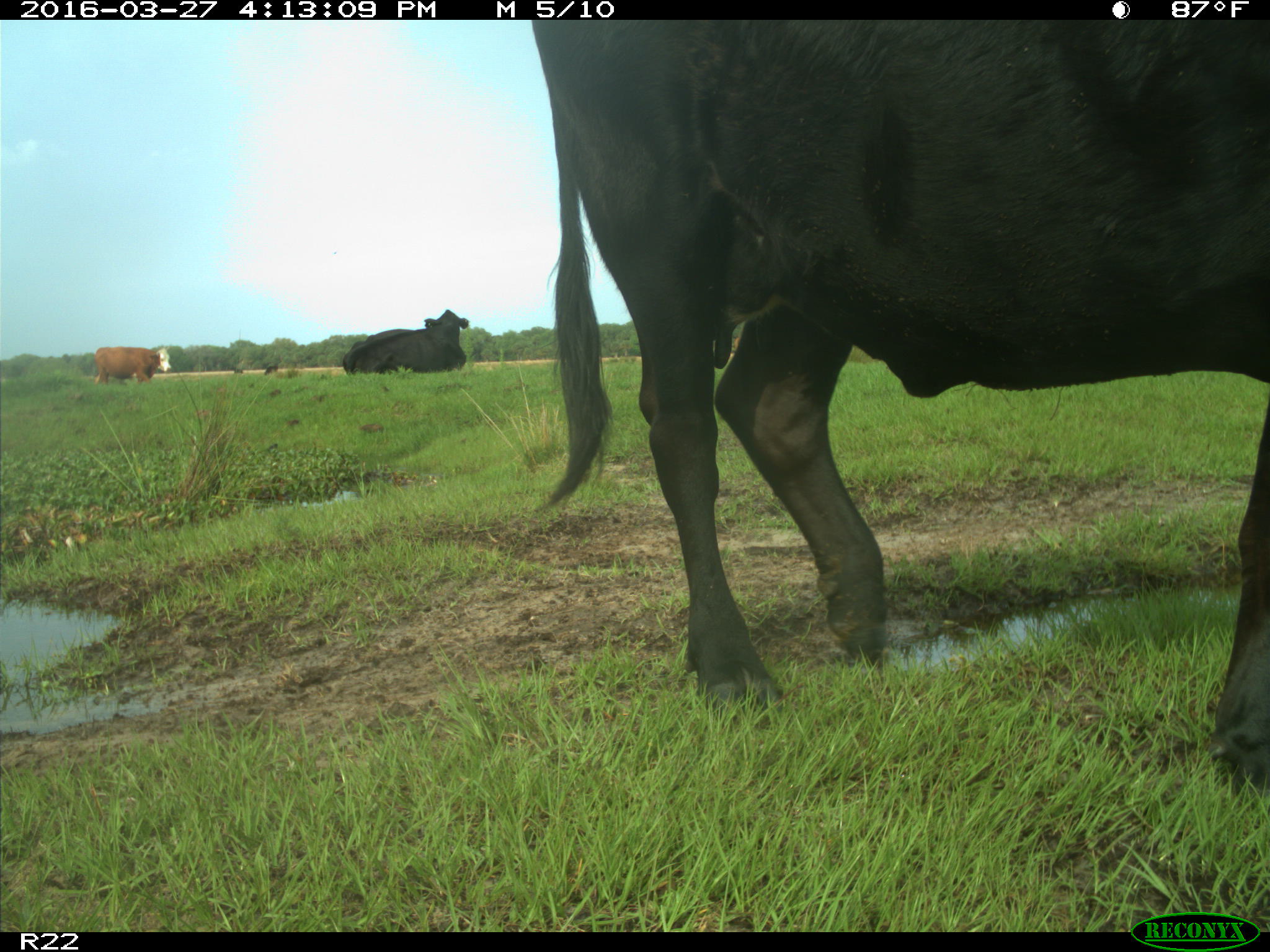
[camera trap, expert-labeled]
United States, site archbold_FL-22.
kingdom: Animalia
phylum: Chordata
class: Mammalia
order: Artiodactyla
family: Bovidae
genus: Bos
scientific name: Bos taurus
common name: domestic cow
Bos taurus (domestic cow).